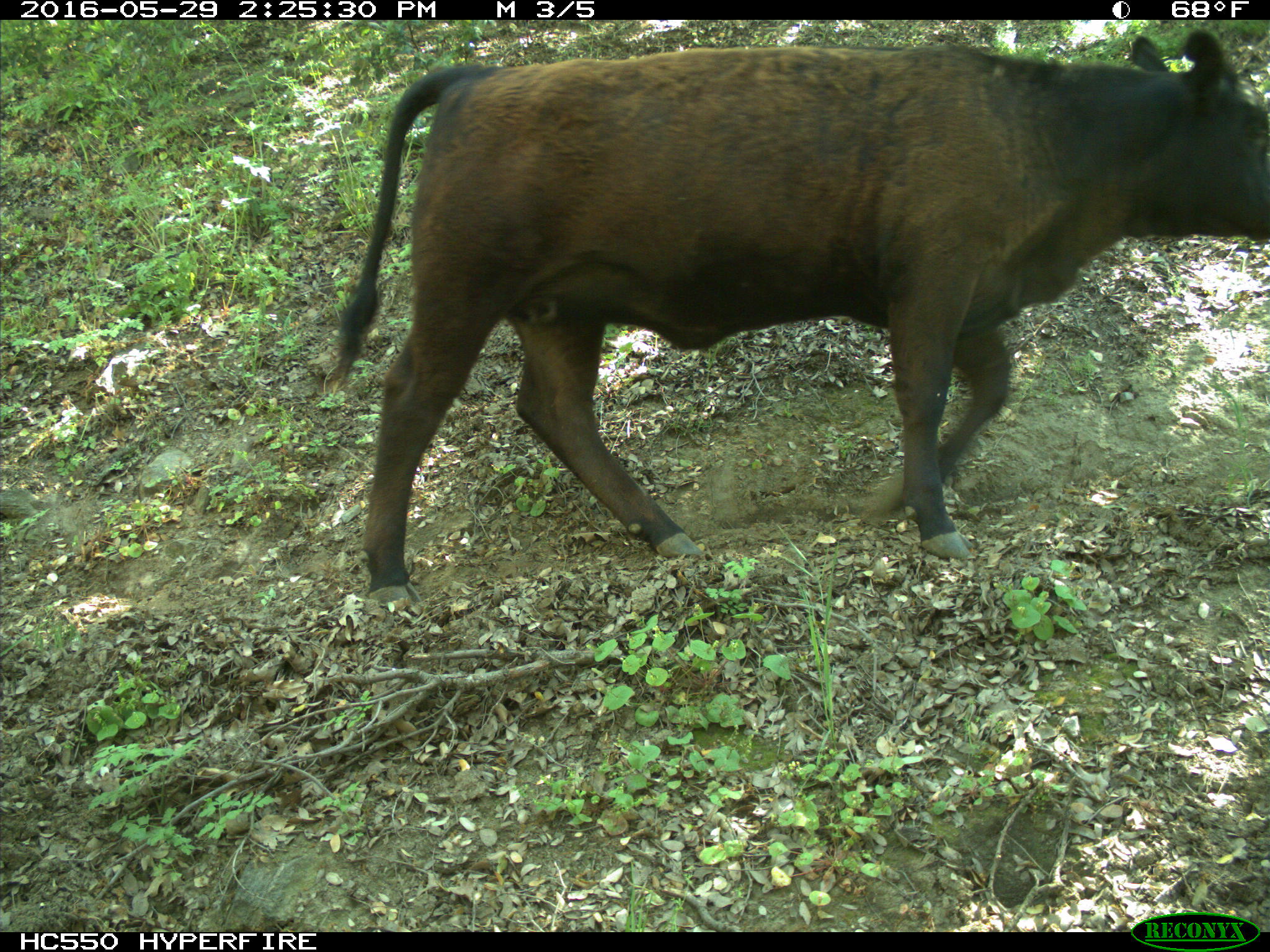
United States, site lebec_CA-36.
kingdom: Animalia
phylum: Chordata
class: Mammalia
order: Artiodactyla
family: Bovidae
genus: Bos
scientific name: Bos taurus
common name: domestic cow